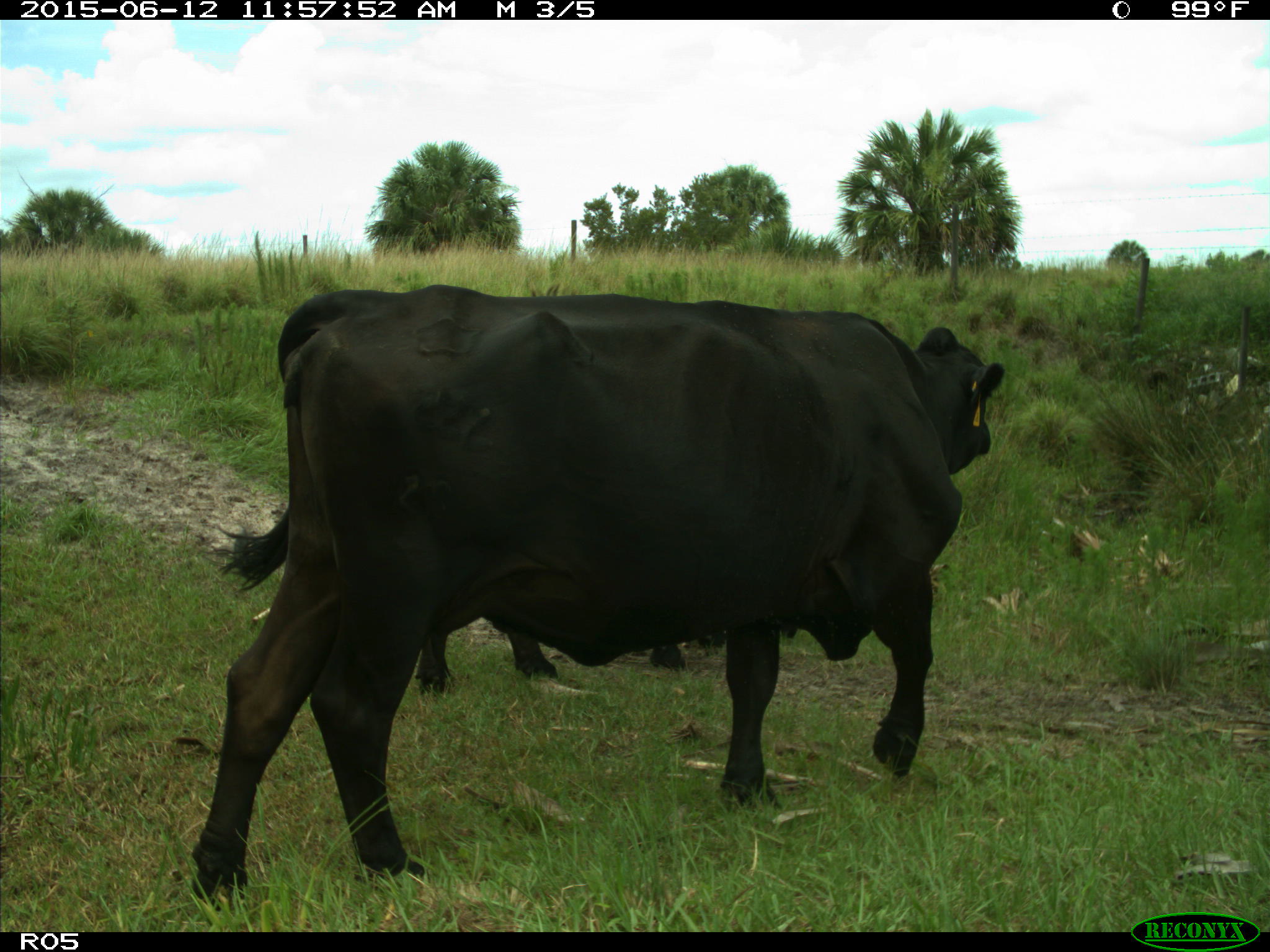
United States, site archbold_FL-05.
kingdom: Animalia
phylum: Chordata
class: Mammalia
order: Artiodactyla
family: Bovidae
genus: Bos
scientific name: Bos taurus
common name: domestic cow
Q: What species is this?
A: Bos taurus (domestic cow).